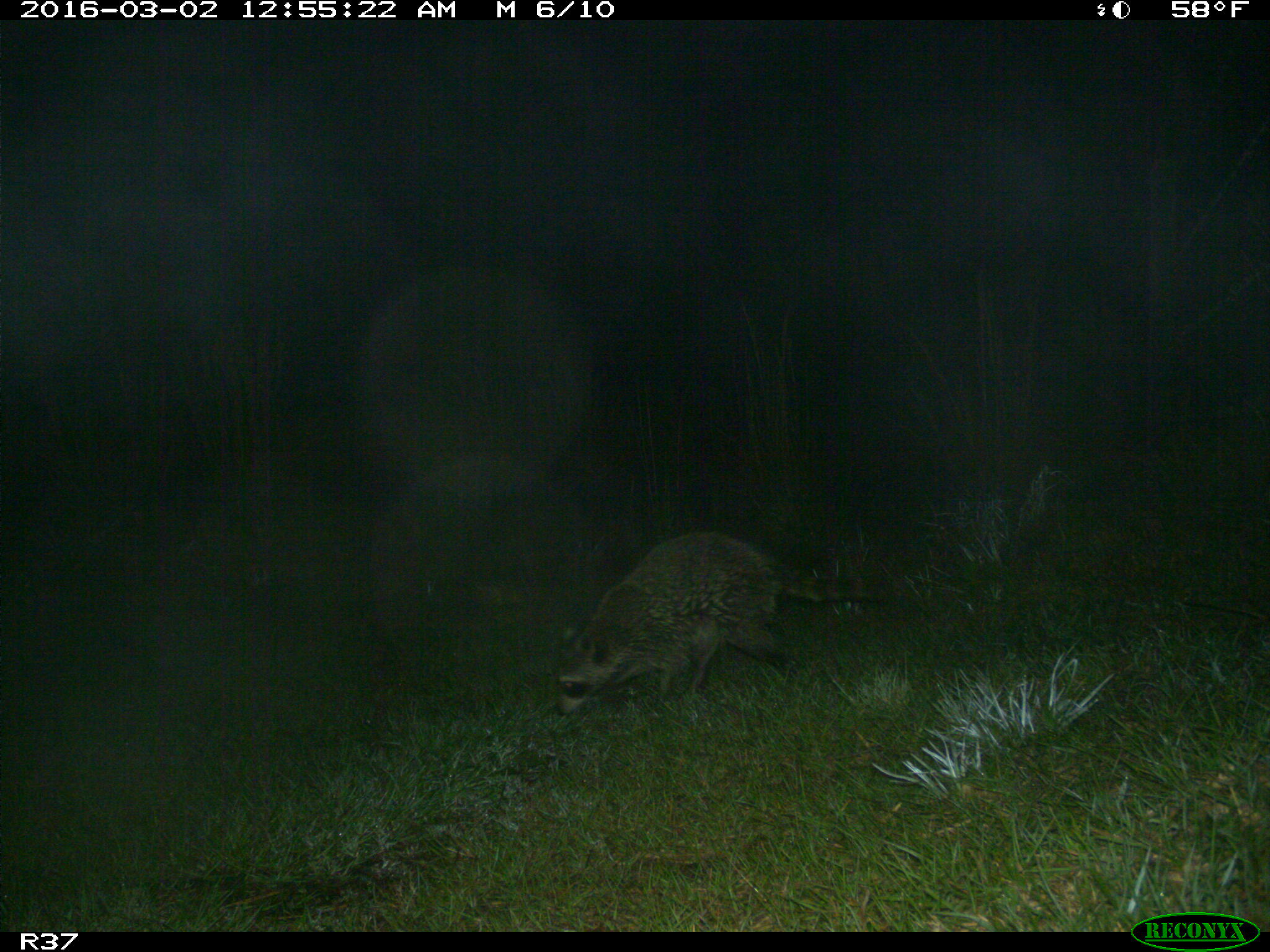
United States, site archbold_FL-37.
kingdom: Animalia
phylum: Chordata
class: Mammalia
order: Carnivora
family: Procyonidae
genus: Procyon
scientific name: Procyon lotor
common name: common raccoon